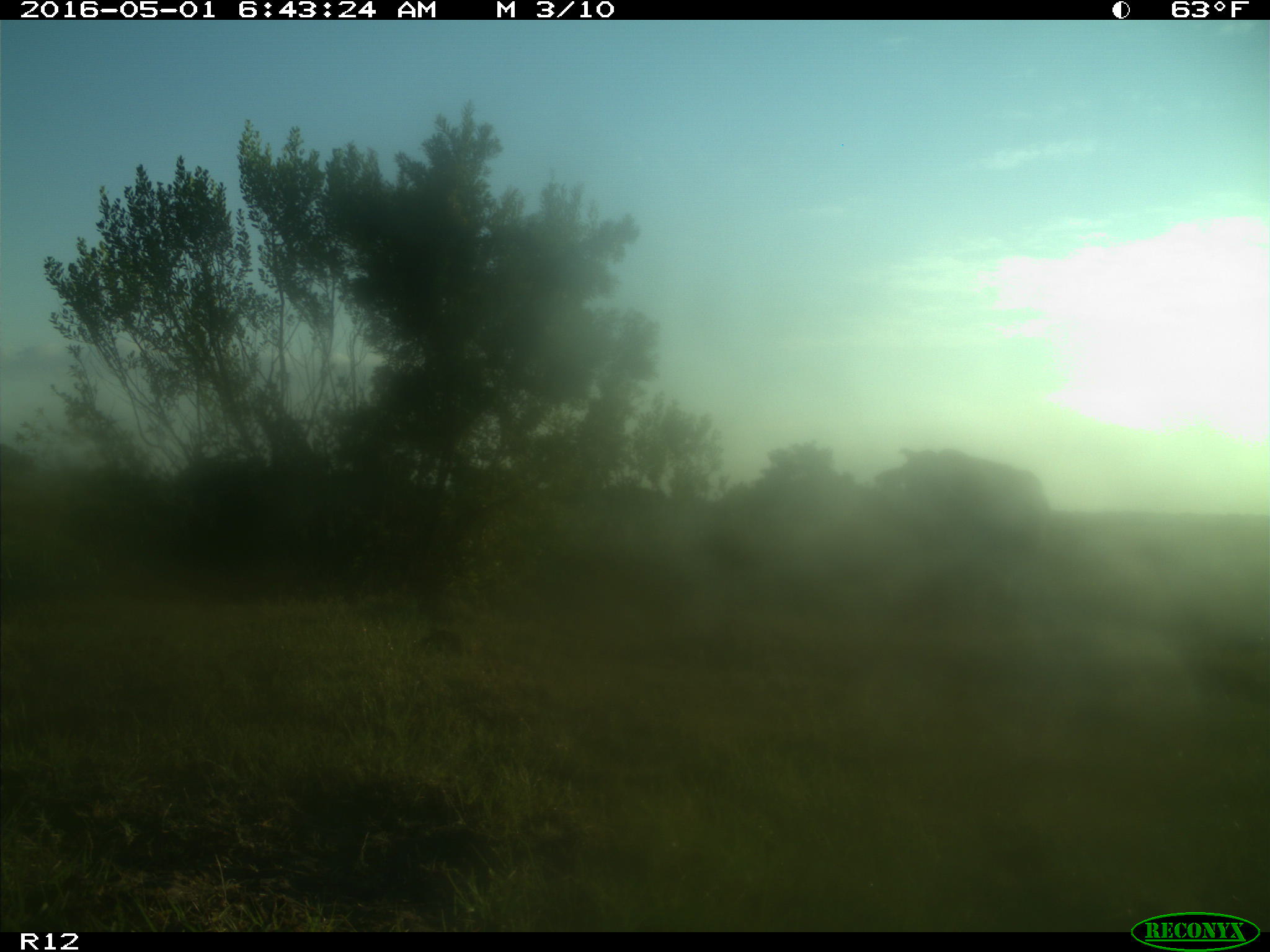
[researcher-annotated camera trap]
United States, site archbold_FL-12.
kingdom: Animalia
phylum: Chordata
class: Mammalia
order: Artiodactyla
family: Bovidae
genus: Bos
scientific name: Bos taurus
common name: domestic cow